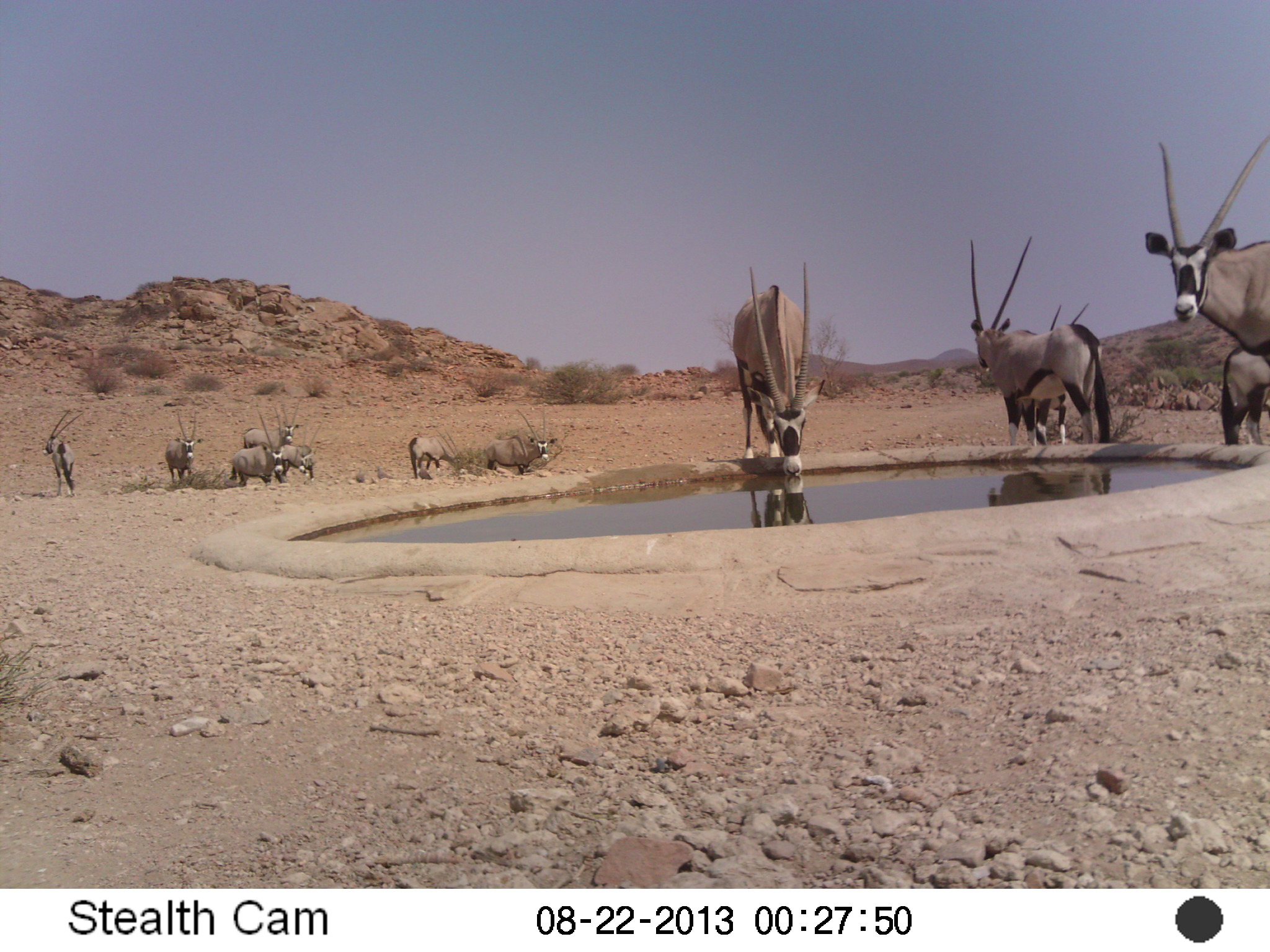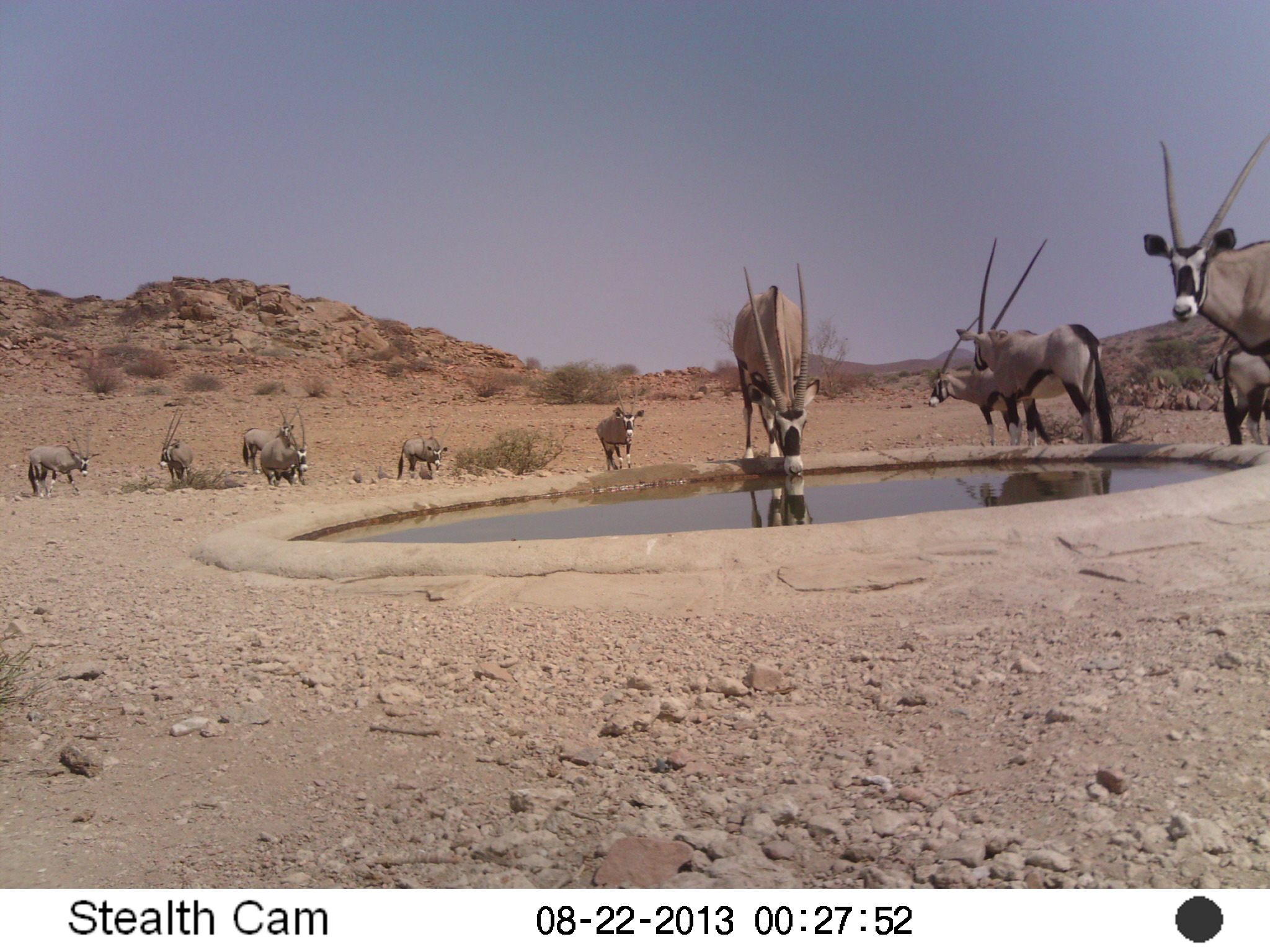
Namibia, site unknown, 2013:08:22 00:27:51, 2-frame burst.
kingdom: Animalia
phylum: Chordata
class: Mammalia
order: Artiodactyla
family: Bovidae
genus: Oryx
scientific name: Oryx gazella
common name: gemsbok